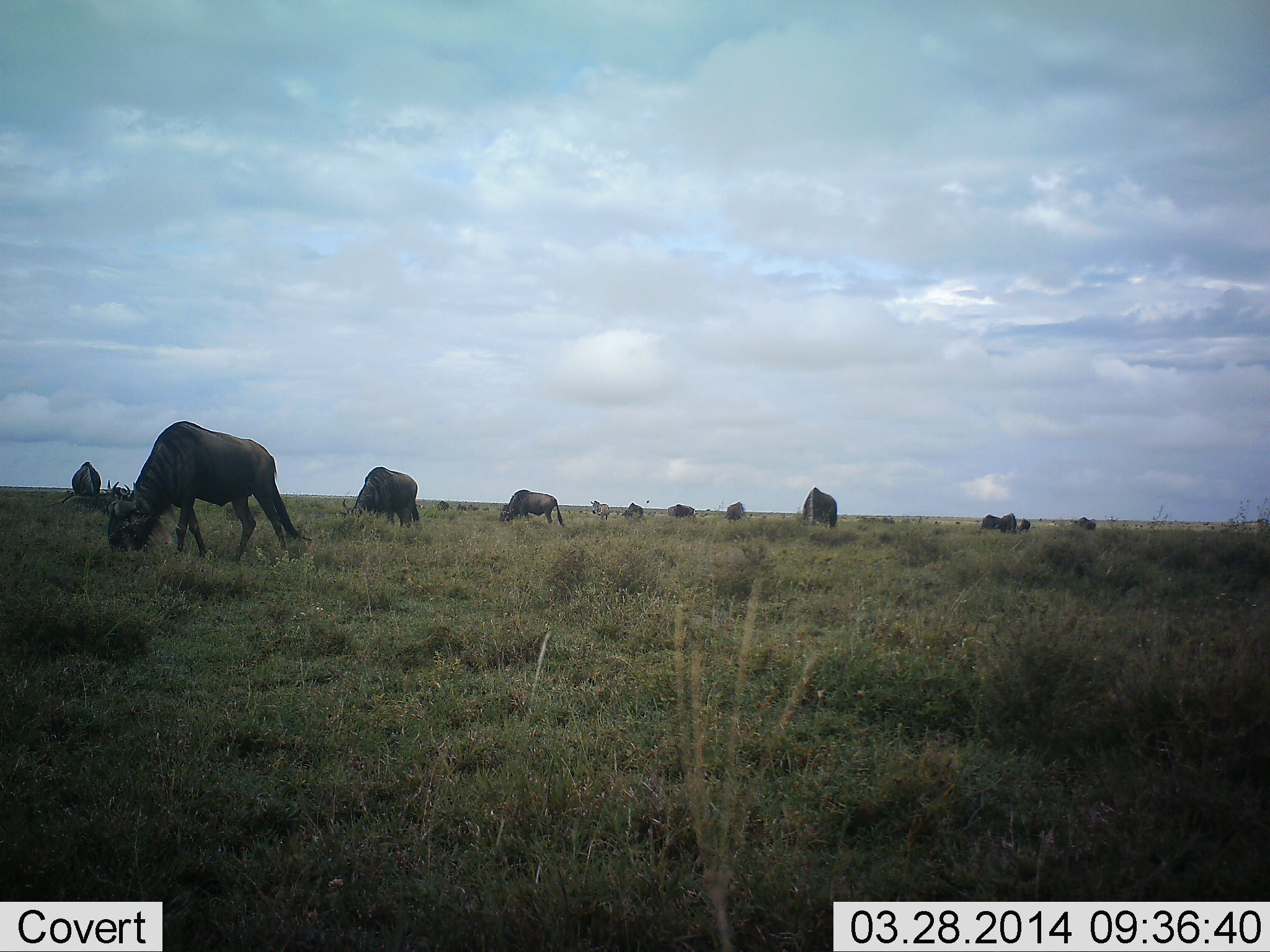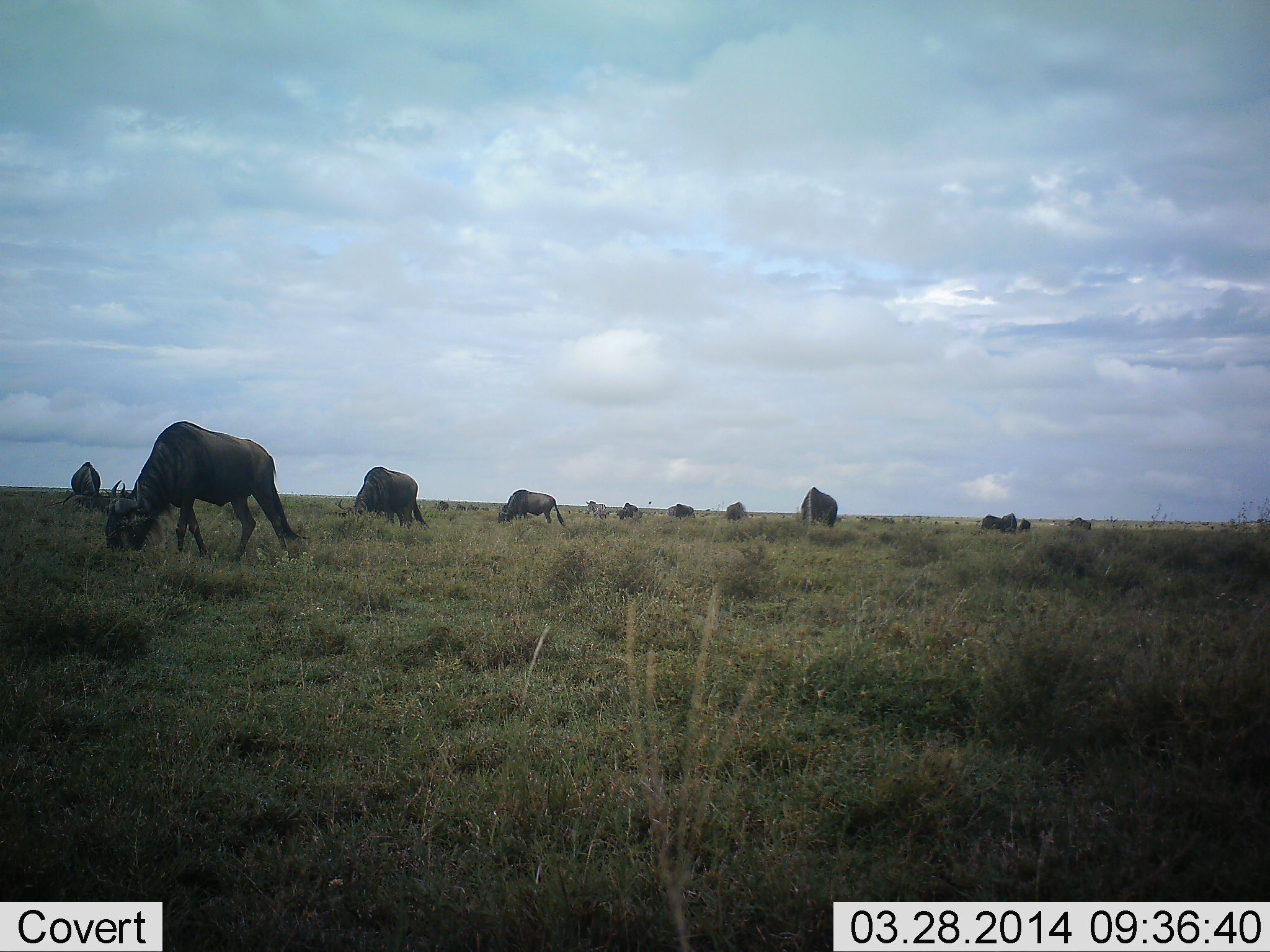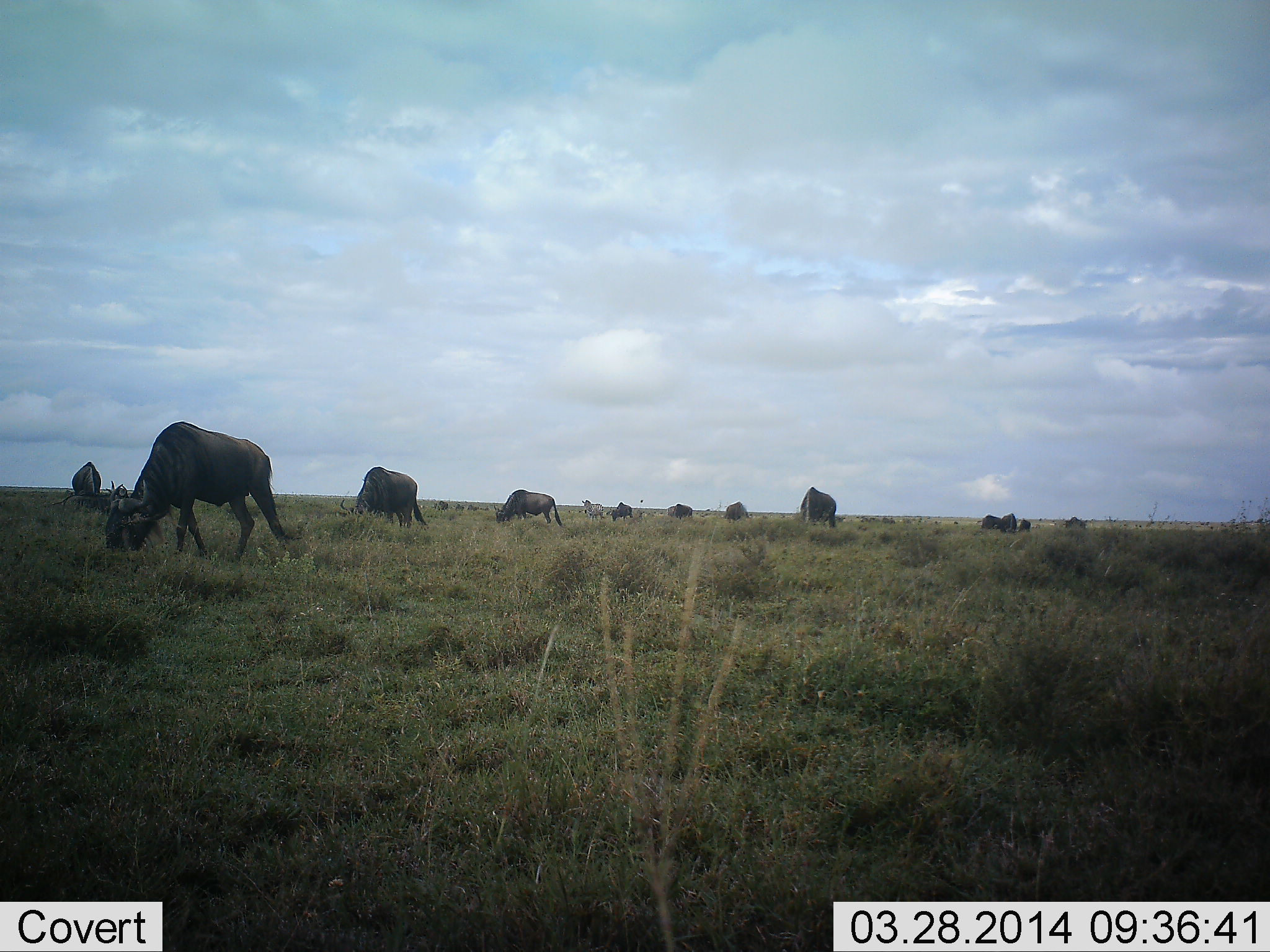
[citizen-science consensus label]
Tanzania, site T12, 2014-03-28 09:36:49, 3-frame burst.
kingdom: Animalia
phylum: Chordata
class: Mammalia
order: Artiodactyla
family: Bovidae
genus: Connochaetes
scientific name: Connochaetes taurinus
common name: blue wildebeest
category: wildebeest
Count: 11-50.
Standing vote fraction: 36%.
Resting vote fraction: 0%.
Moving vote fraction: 18%.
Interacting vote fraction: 0%.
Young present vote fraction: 0%.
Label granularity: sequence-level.